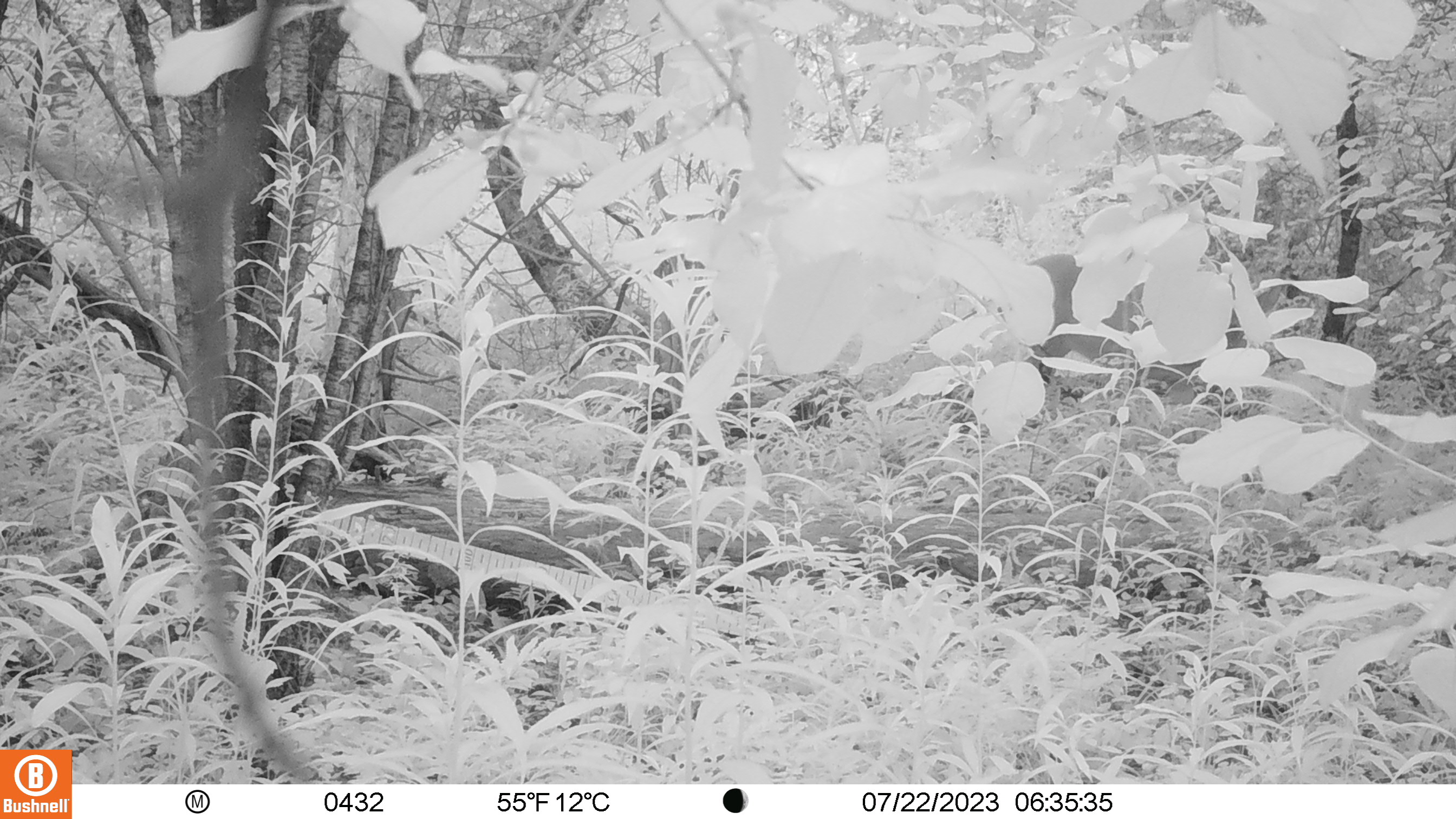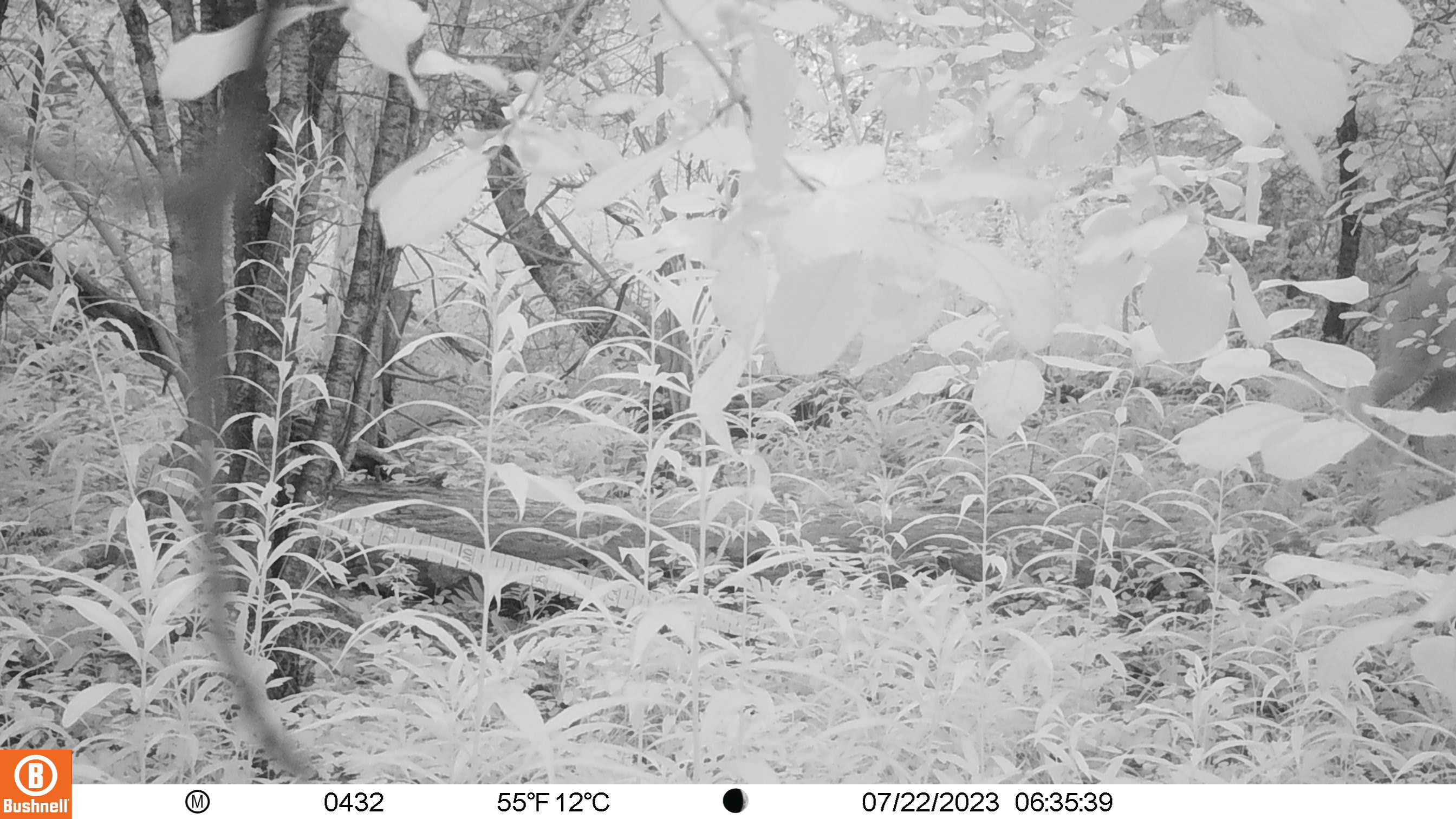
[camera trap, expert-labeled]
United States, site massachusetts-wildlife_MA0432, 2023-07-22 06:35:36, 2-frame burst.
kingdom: Animalia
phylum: Chordata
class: Mammalia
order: Artiodactyla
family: Cervidae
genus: Odocoileus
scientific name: Odocoileus virginianus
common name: white-tailed deer